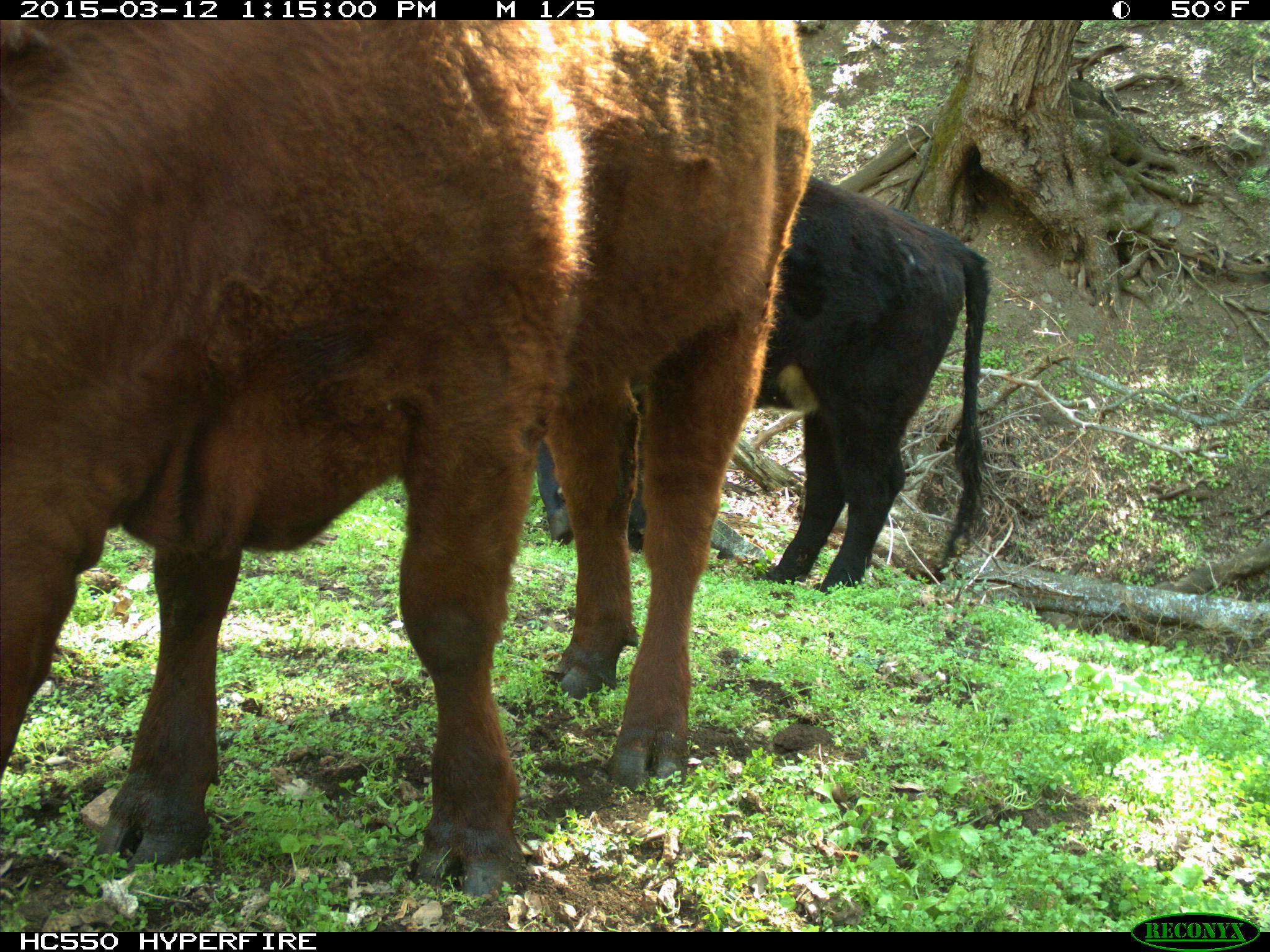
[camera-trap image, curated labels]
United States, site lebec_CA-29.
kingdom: Animalia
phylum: Chordata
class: Mammalia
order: Artiodactyla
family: Bovidae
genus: Bos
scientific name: Bos taurus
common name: domestic cow